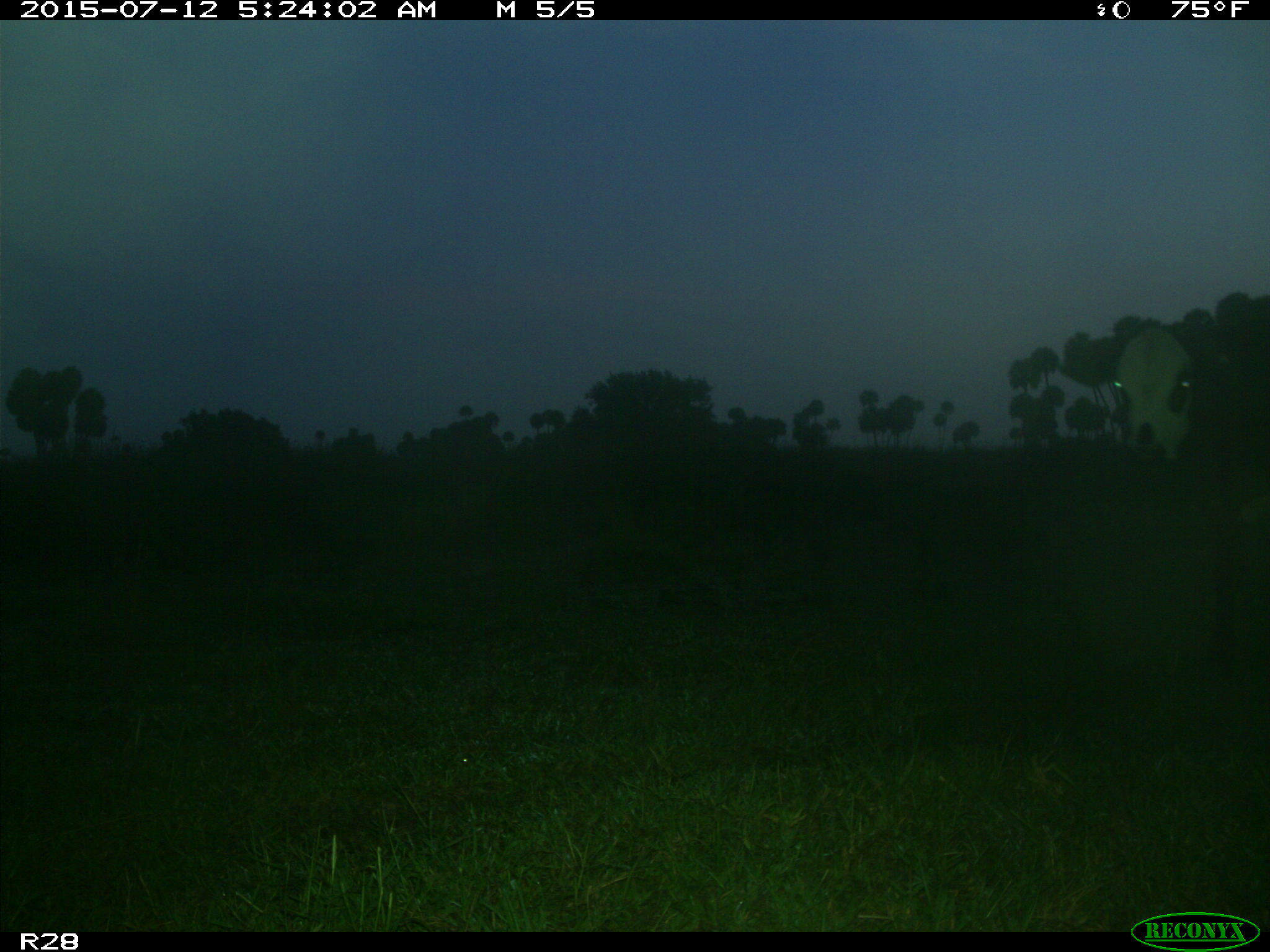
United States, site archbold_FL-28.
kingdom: Animalia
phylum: Chordata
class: Mammalia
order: Artiodactyla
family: Bovidae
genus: Bos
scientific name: Bos taurus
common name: domestic cow